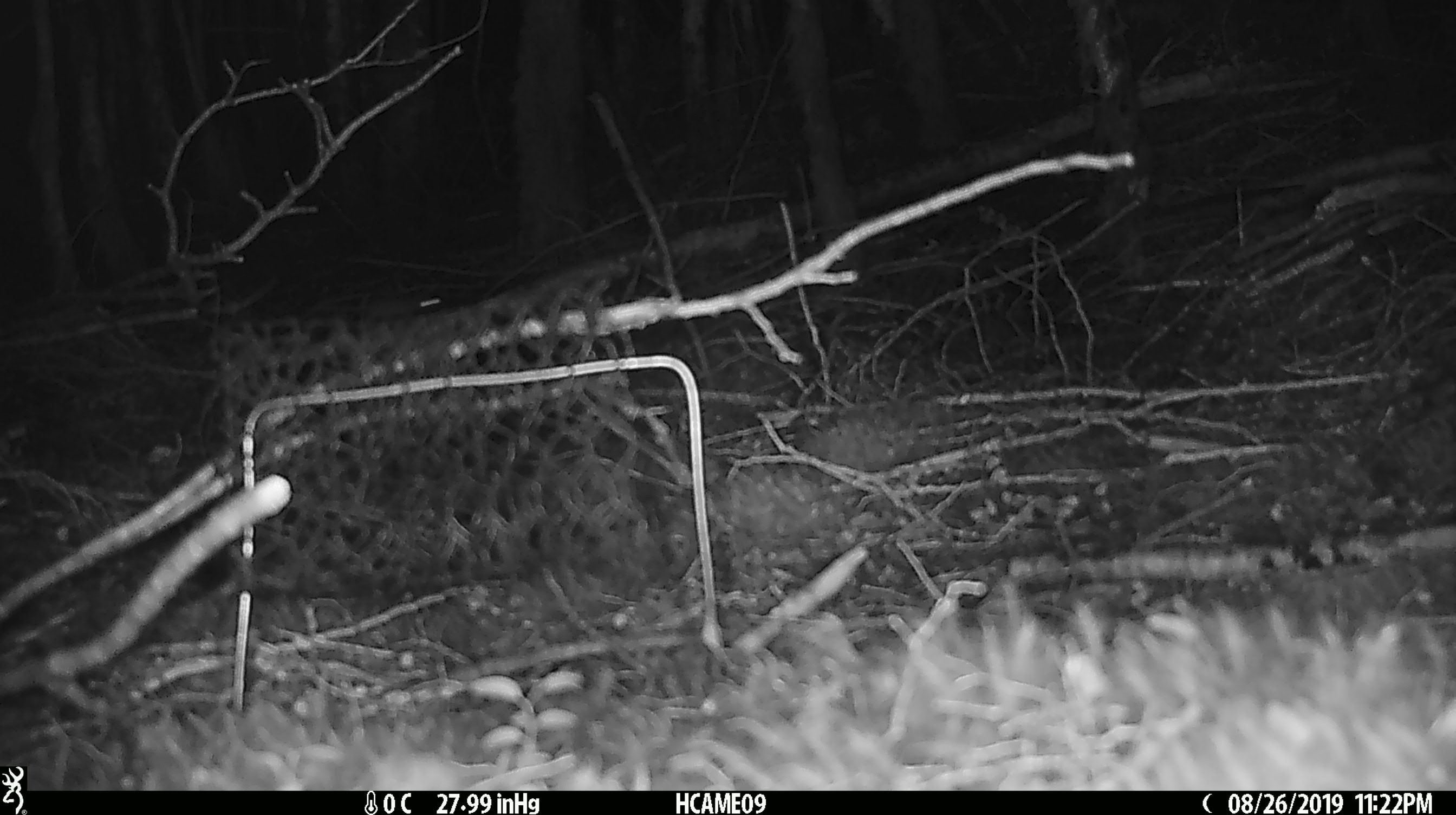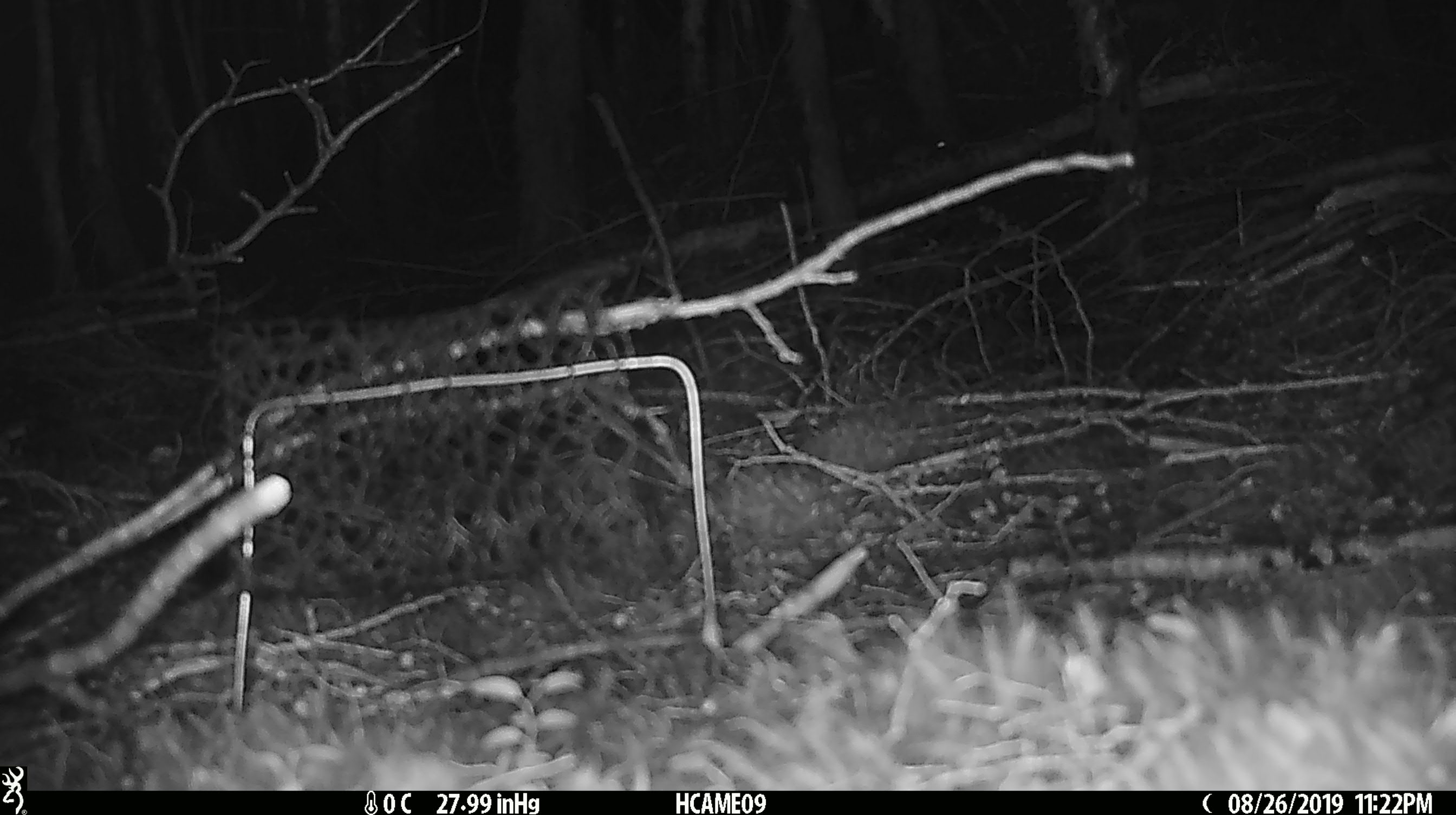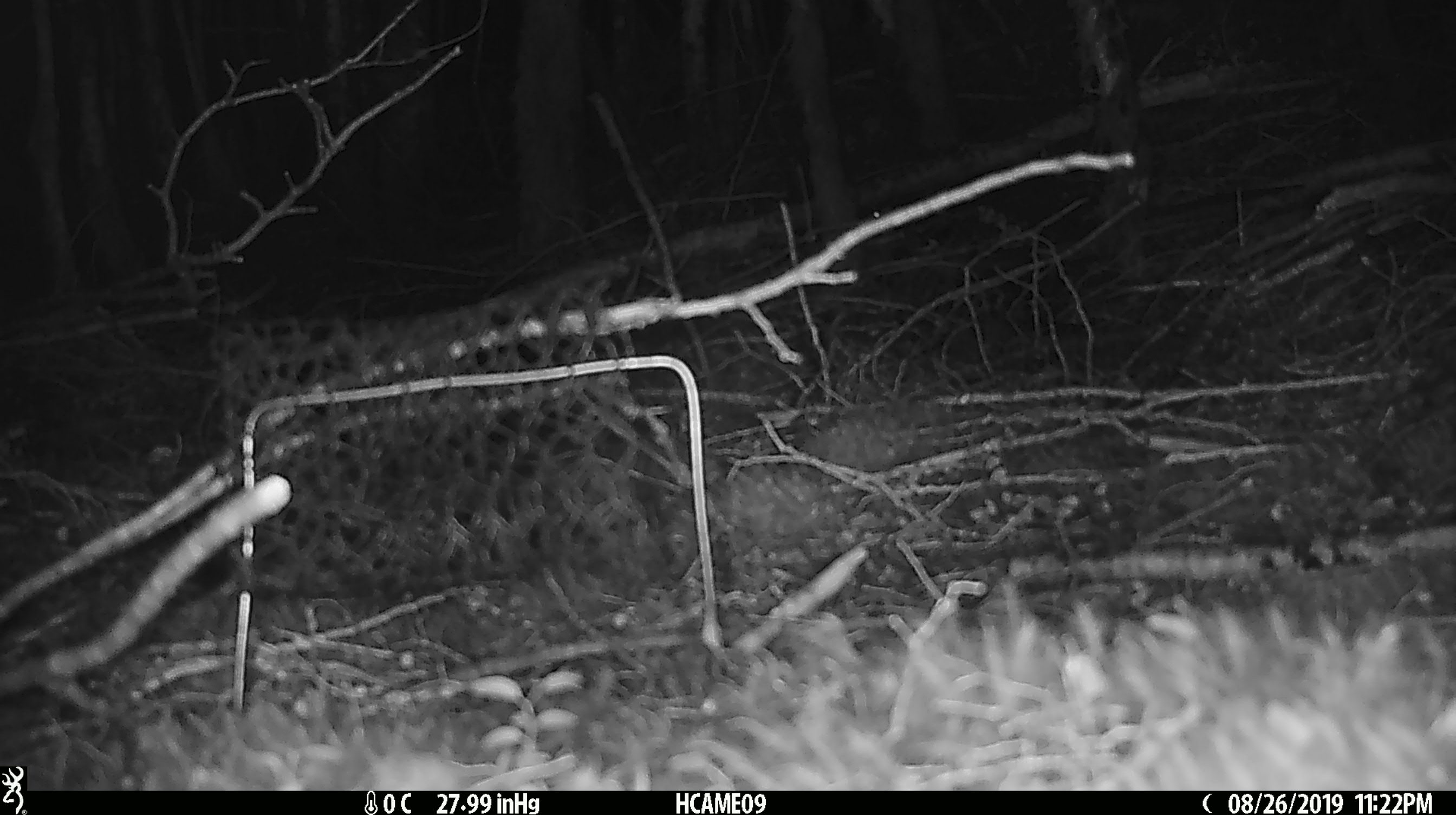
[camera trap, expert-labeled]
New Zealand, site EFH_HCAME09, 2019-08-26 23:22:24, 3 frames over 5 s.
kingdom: Animalia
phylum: Chordata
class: Mammalia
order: Rodentia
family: Muridae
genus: Mus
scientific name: Mus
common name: mouse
Mouse (Mus).